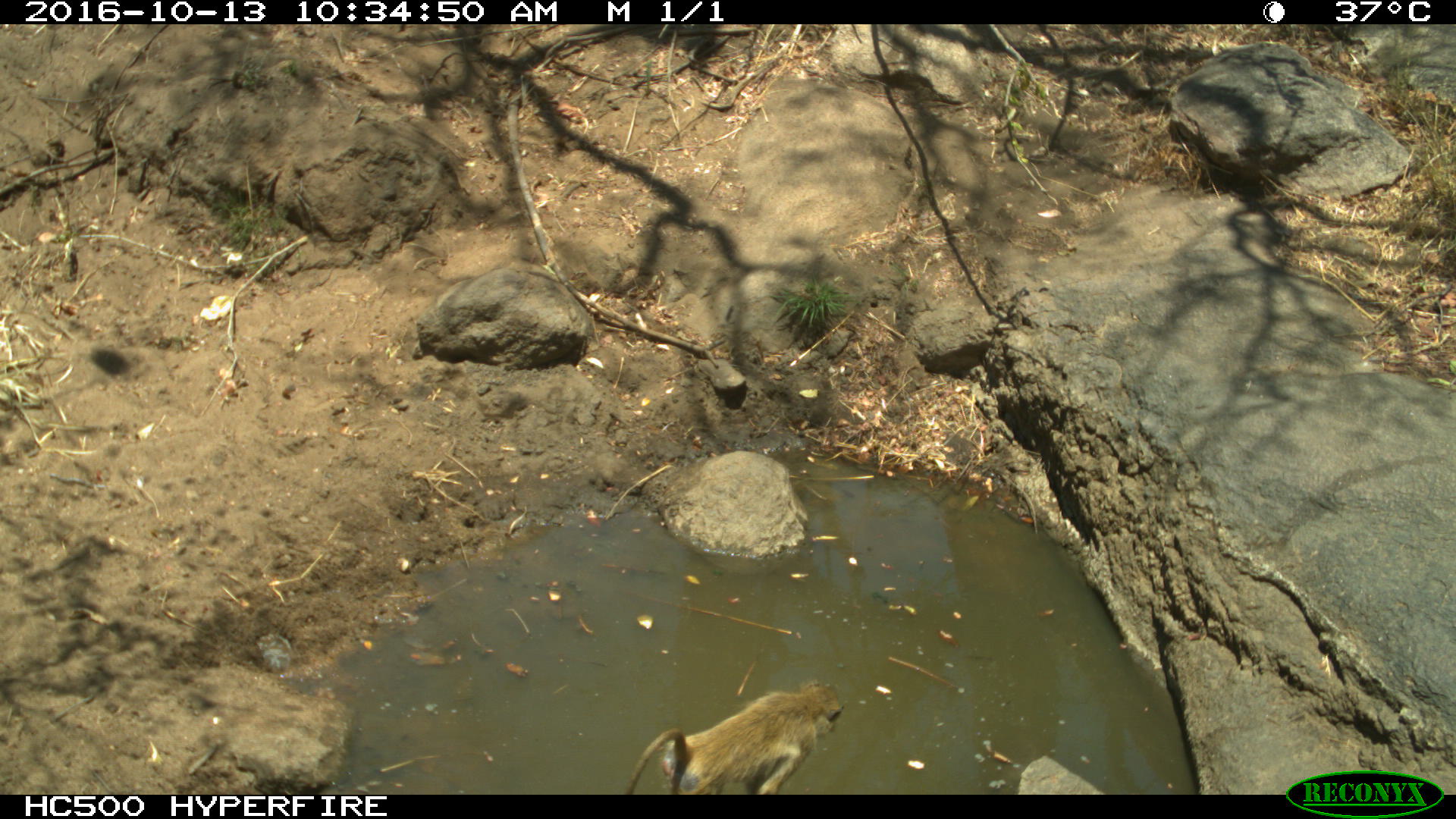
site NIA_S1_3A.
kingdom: Animalia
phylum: Chordata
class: Mammalia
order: Primates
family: Cercopithecidae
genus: Papio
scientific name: Papio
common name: baboon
Baboon (Papio), count 1. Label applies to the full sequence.